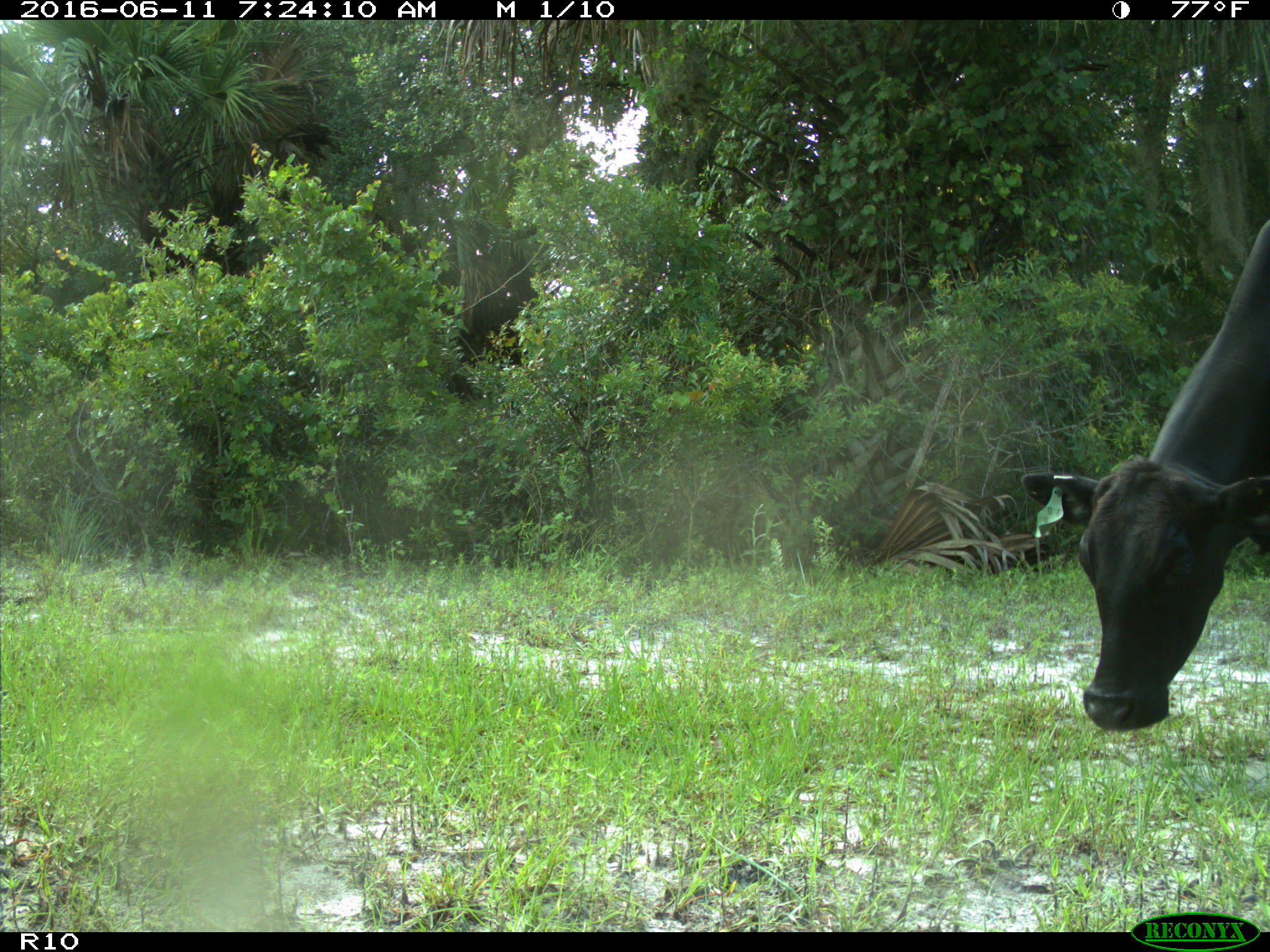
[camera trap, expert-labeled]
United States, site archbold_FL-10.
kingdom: Animalia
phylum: Chordata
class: Mammalia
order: Artiodactyla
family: Bovidae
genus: Bos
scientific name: Bos taurus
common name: domestic cow